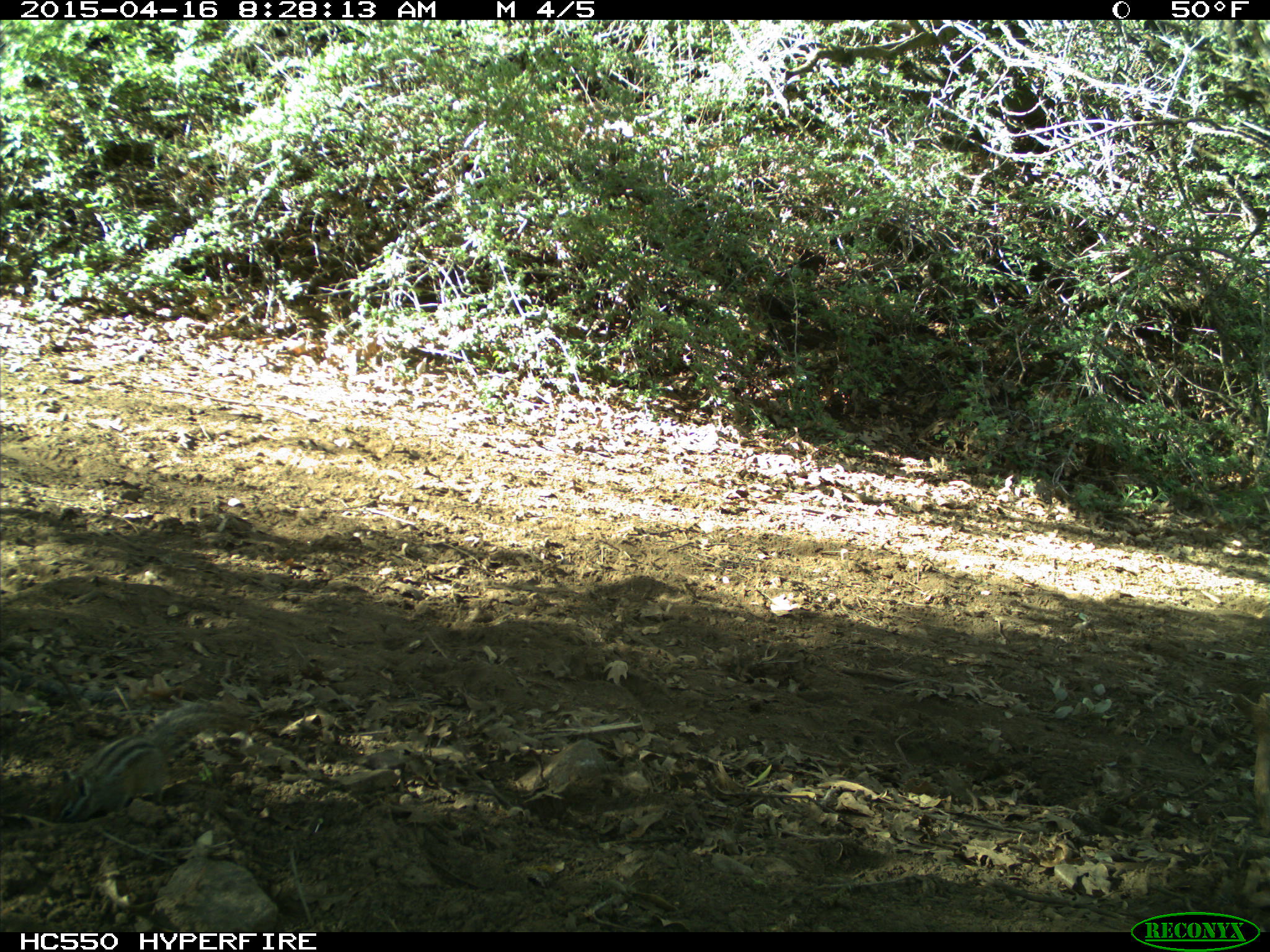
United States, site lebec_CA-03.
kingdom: Animalia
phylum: Chordata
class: Mammalia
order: Rodentia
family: Sciuridae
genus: Tamias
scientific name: Tamias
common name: chipmunk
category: unidentified chipmunk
Unidentified chipmunk (chipmunk) (Tamias).